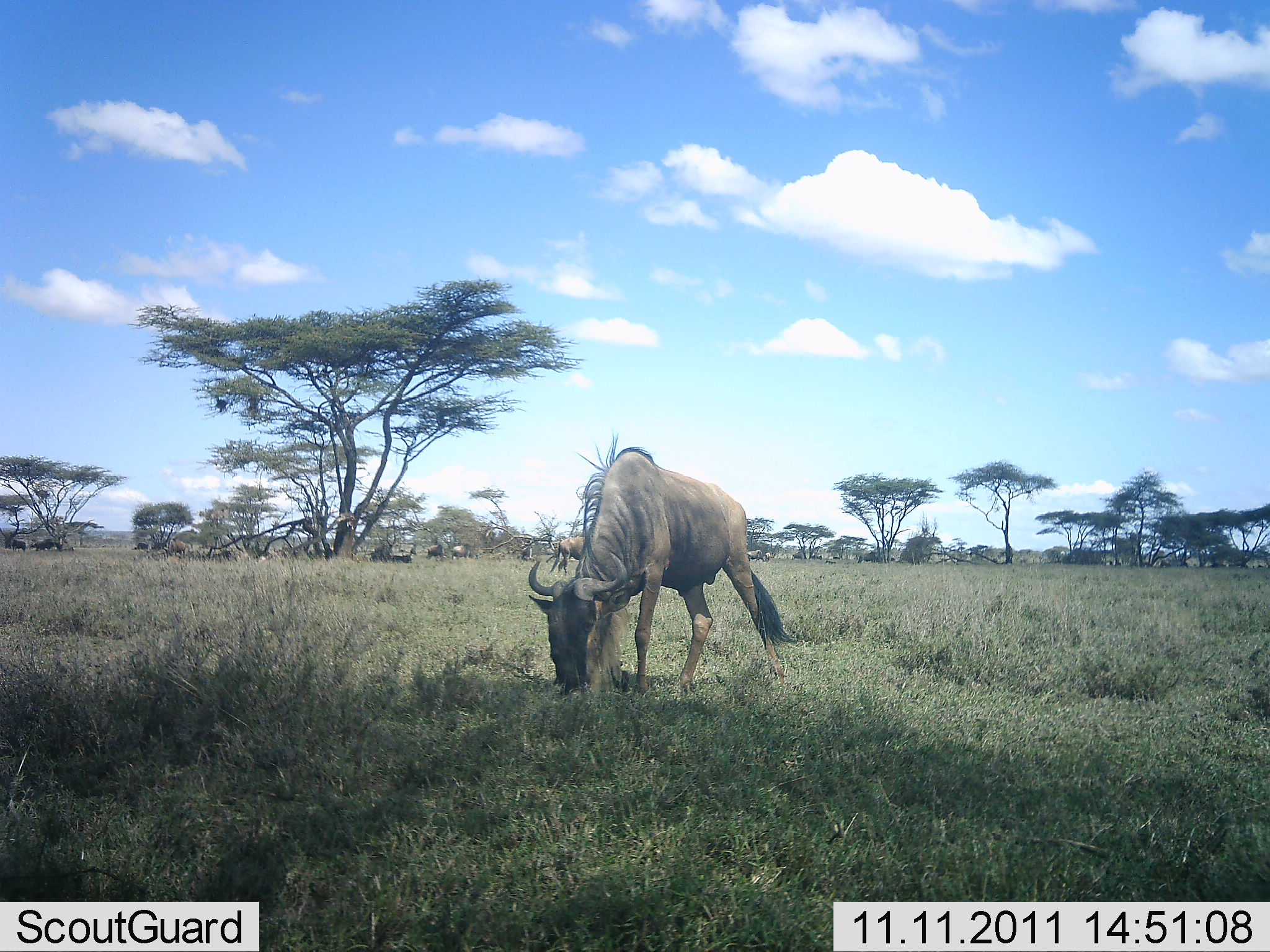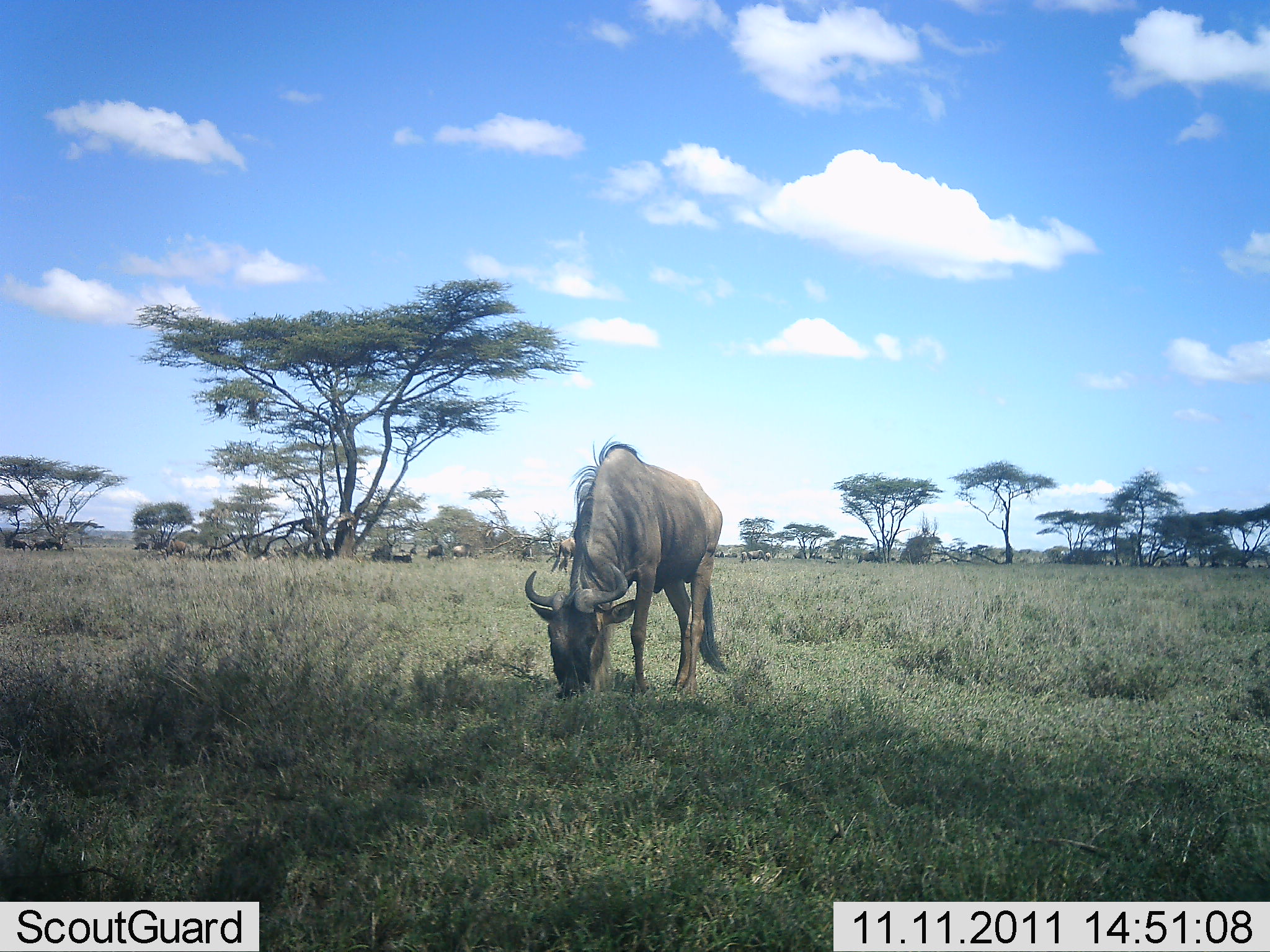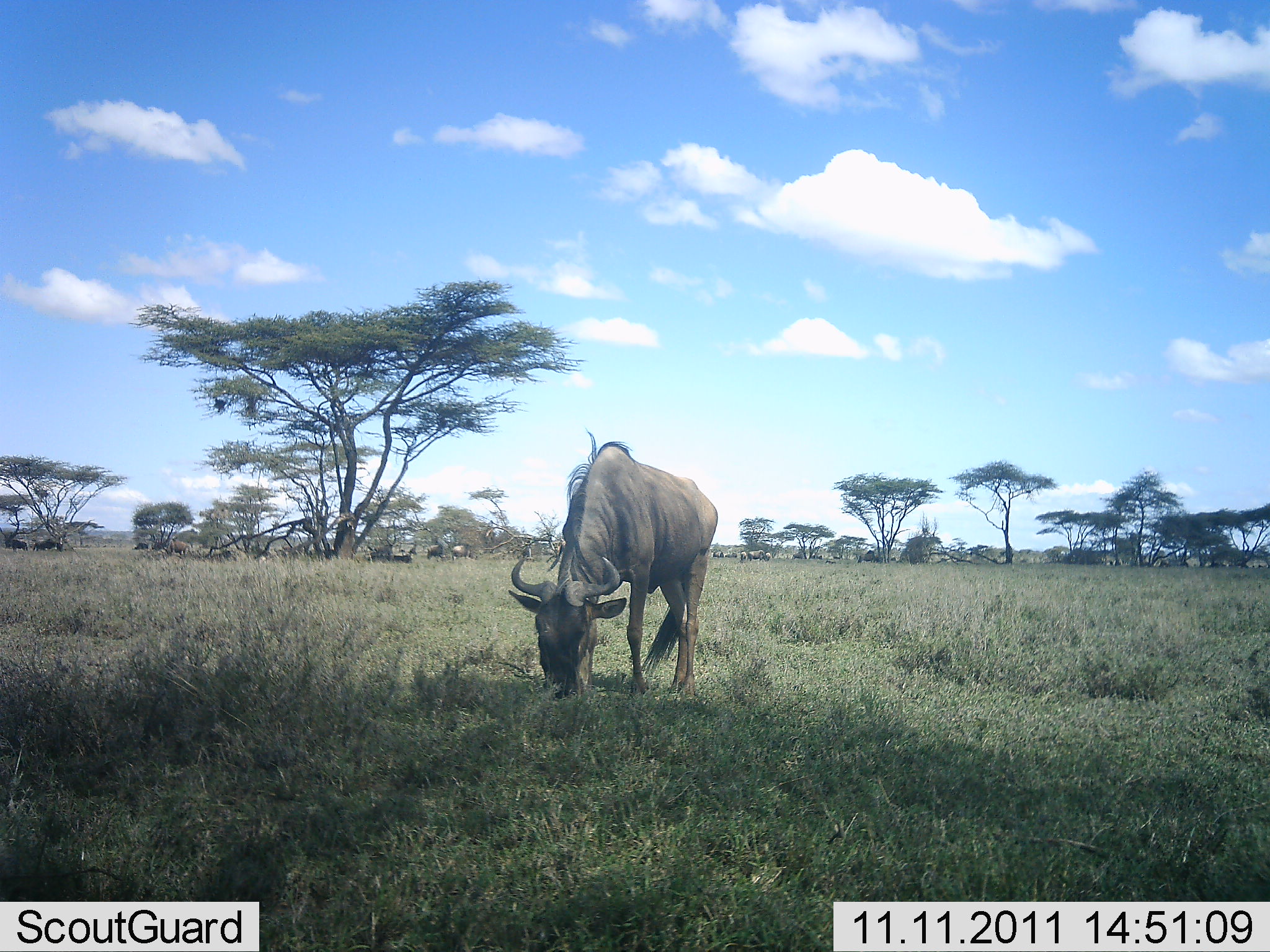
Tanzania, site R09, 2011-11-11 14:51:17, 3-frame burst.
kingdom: Animalia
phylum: Chordata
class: Mammalia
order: Artiodactyla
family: Bovidae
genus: Connochaetes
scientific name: Connochaetes taurinus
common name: blue wildebeest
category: wildebeest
Wildebeest (blue wildebeest) (Connochaetes taurinus), count 1. Behavior (volunteer vote fractions): standing 30%, resting 10%, moving 10%, interacting 0%. Young present (vote fraction): 0%. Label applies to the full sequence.